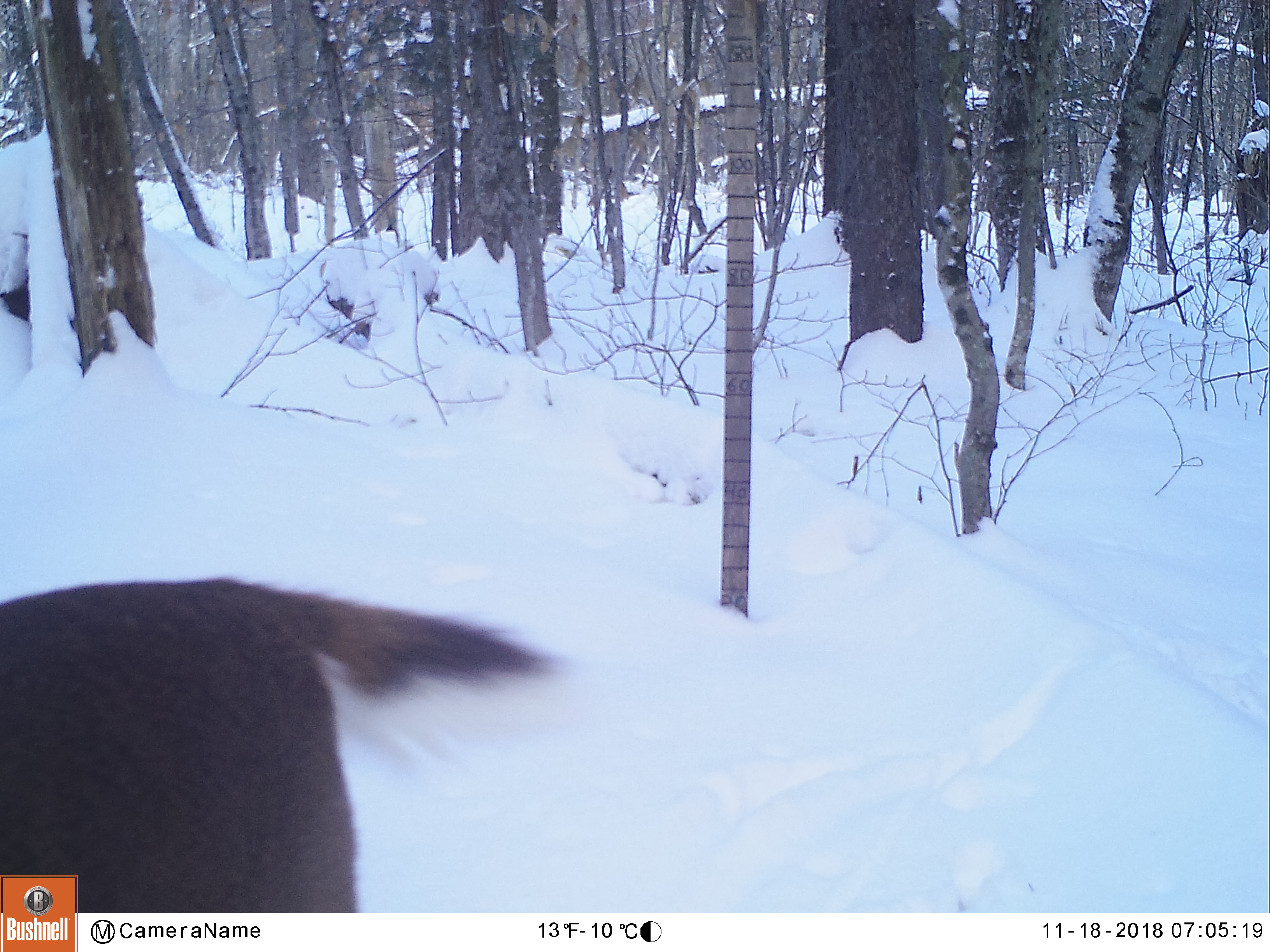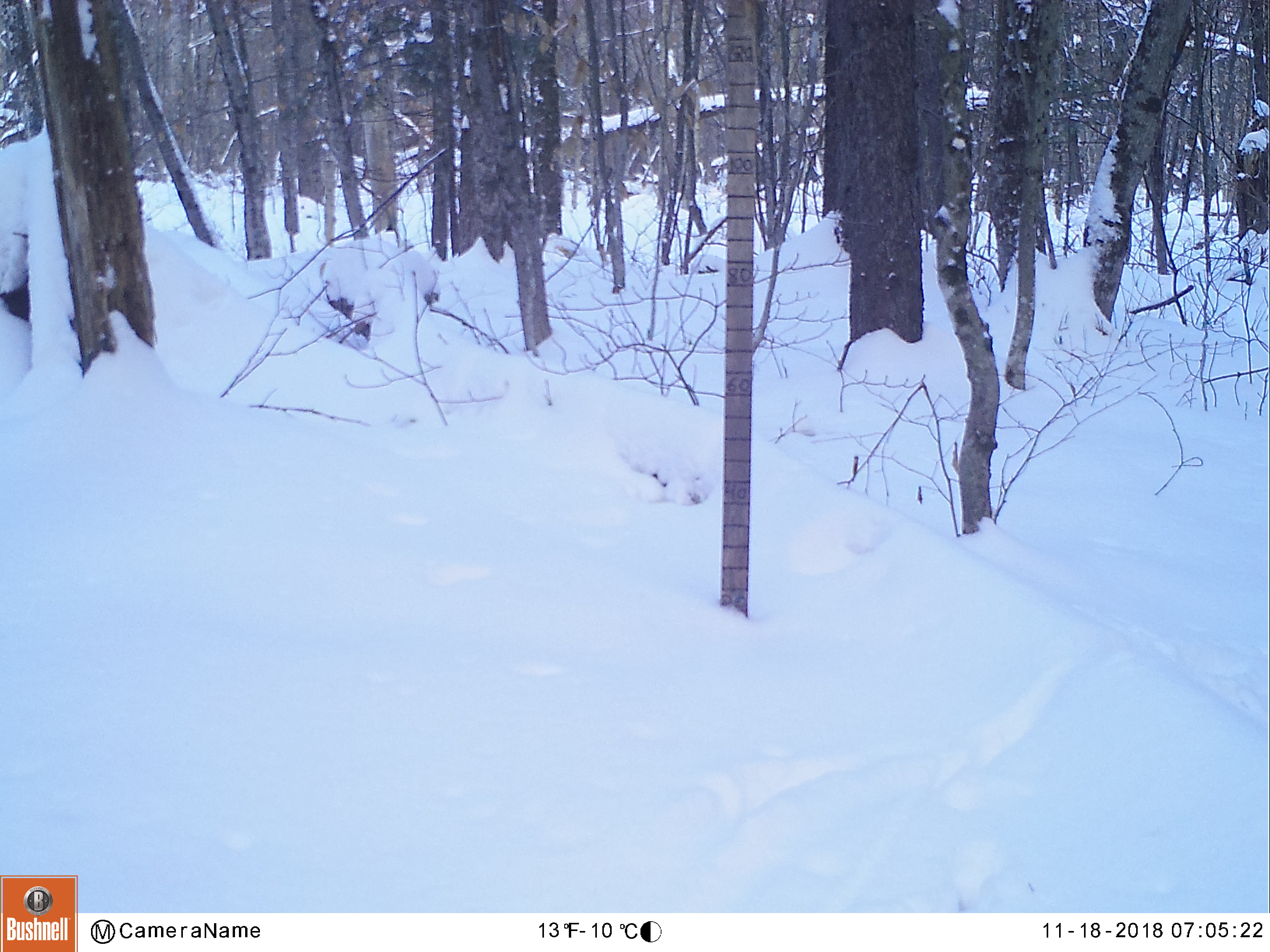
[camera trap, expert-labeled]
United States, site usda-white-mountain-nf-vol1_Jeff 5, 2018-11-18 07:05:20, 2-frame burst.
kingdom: Animalia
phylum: Chordata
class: Mammalia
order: Artiodactyla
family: Cervidae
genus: Odocoileus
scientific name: Odocoileus virginianus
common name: white-tailed deer